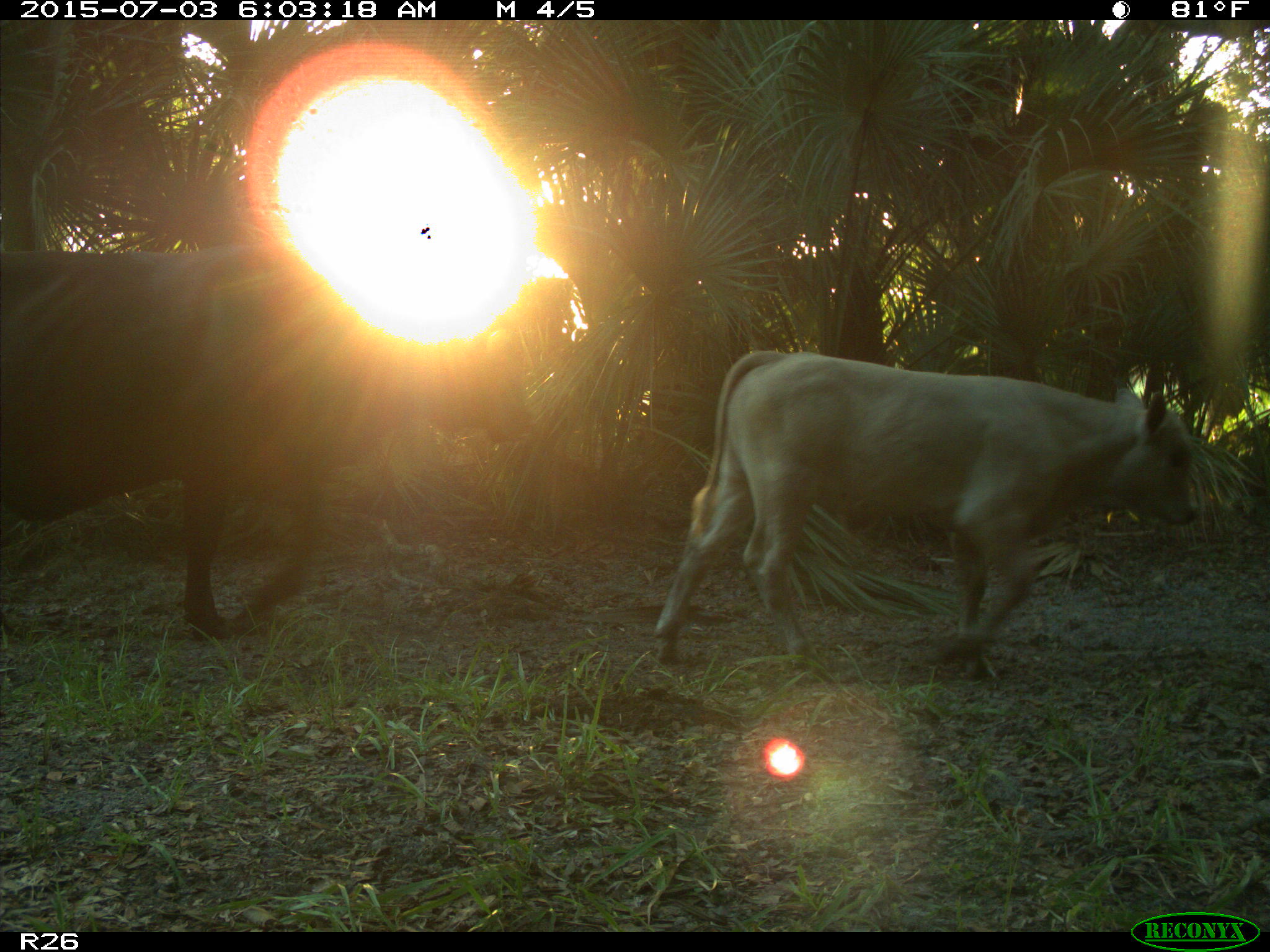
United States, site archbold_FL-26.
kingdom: Animalia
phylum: Chordata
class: Mammalia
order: Artiodactyla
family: Bovidae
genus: Bos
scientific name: Bos taurus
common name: domestic cow